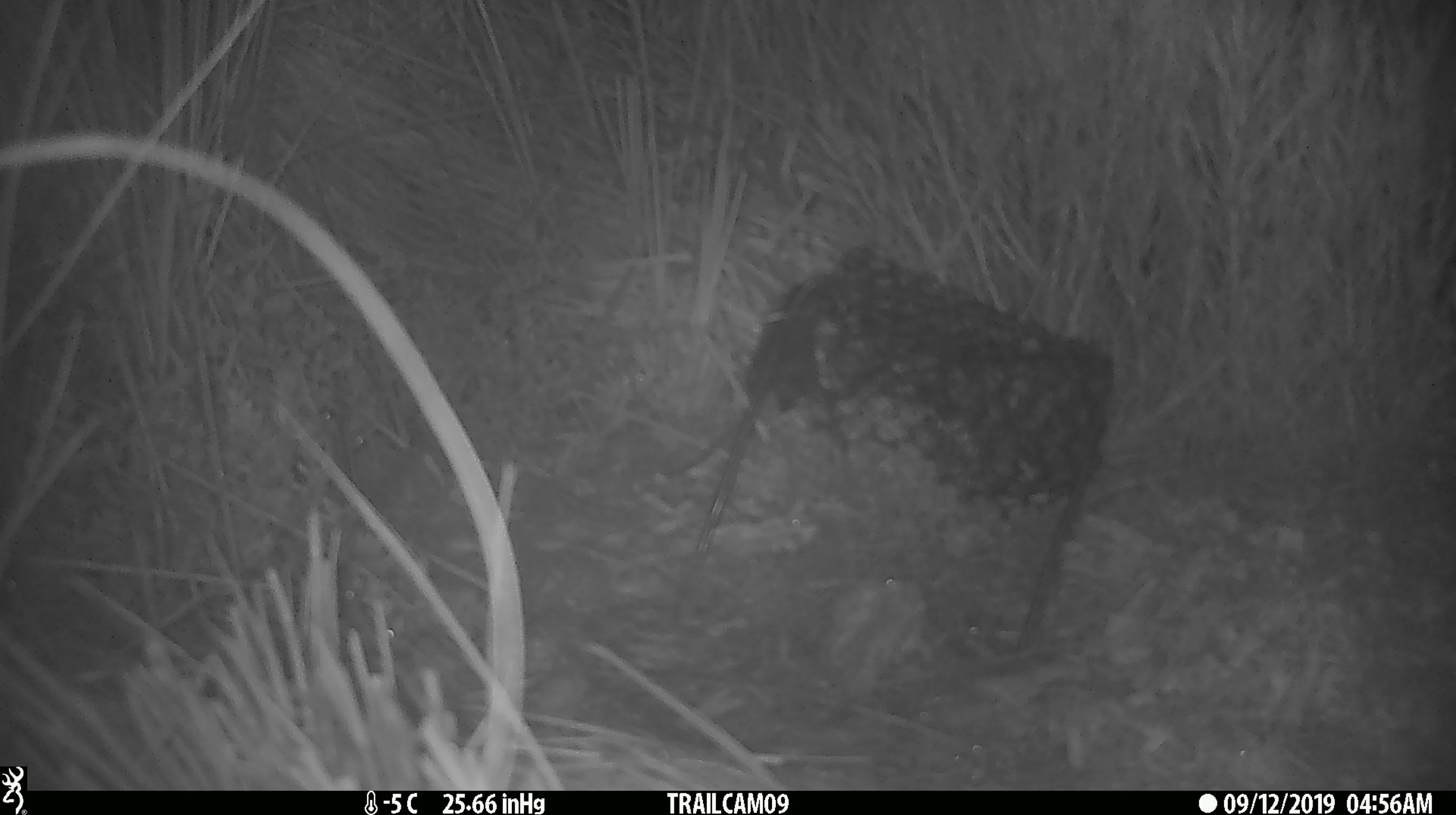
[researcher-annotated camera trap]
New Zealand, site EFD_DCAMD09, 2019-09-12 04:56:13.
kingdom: Animalia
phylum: Chordata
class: Mammalia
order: Rodentia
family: Muridae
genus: Mus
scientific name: Mus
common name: mouse